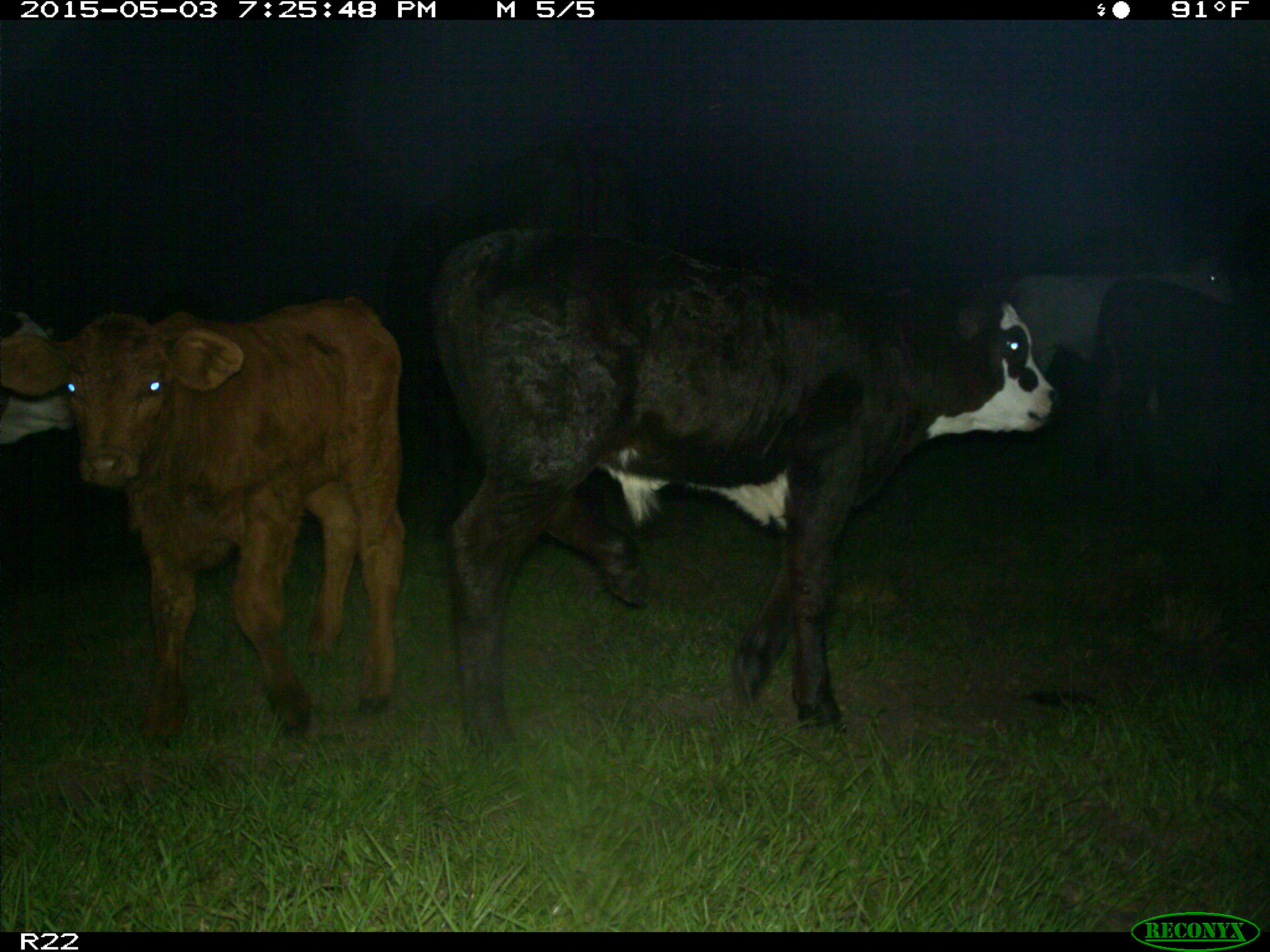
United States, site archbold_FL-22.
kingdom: Animalia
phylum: Chordata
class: Mammalia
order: Artiodactyla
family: Bovidae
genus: Bos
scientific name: Bos taurus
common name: domestic cow